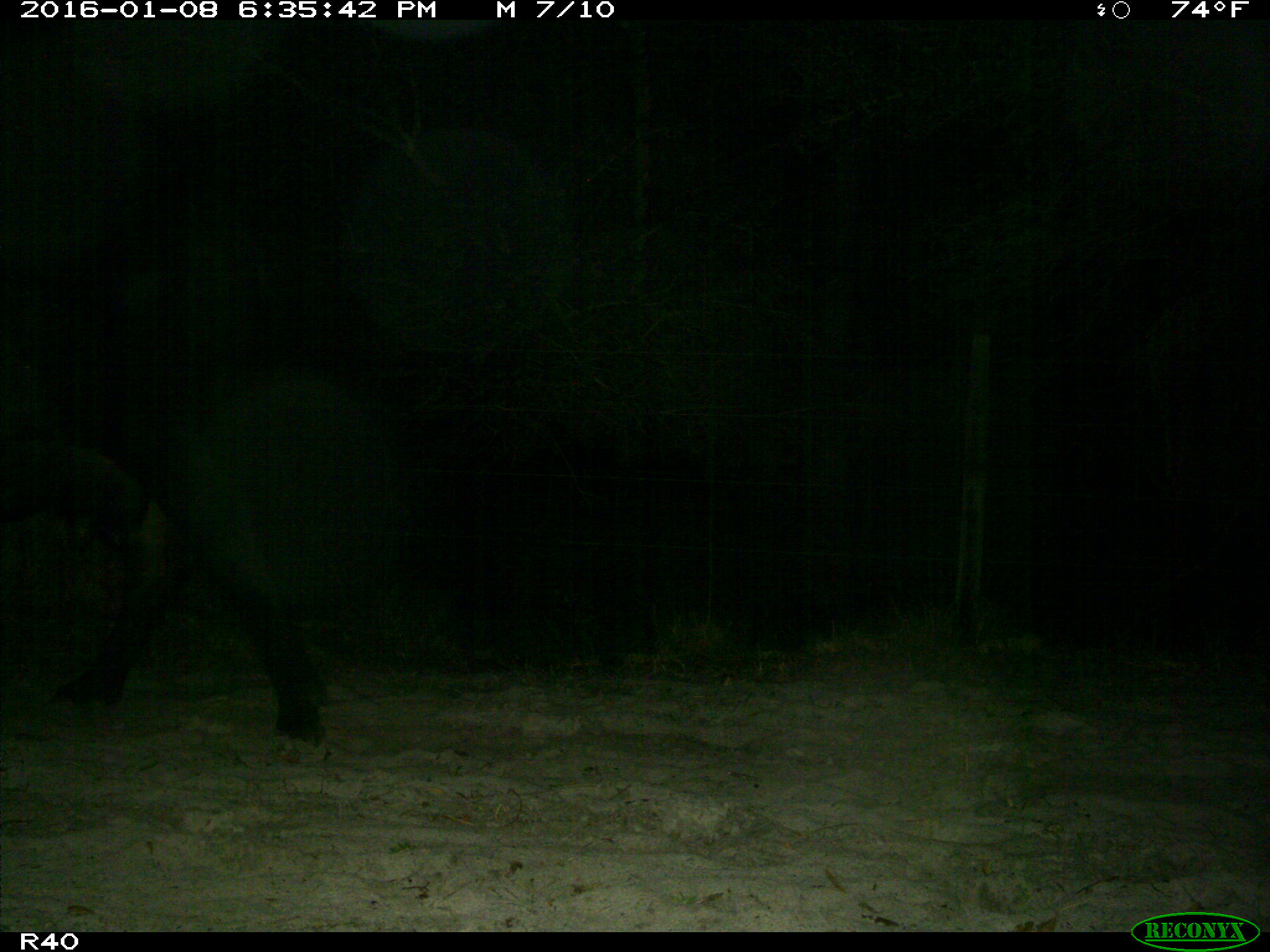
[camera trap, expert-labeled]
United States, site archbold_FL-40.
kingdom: Animalia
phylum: Chordata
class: Mammalia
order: Artiodactyla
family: Bovidae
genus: Bos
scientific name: Bos taurus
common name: domestic cow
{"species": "Bos taurus (domestic cow)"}